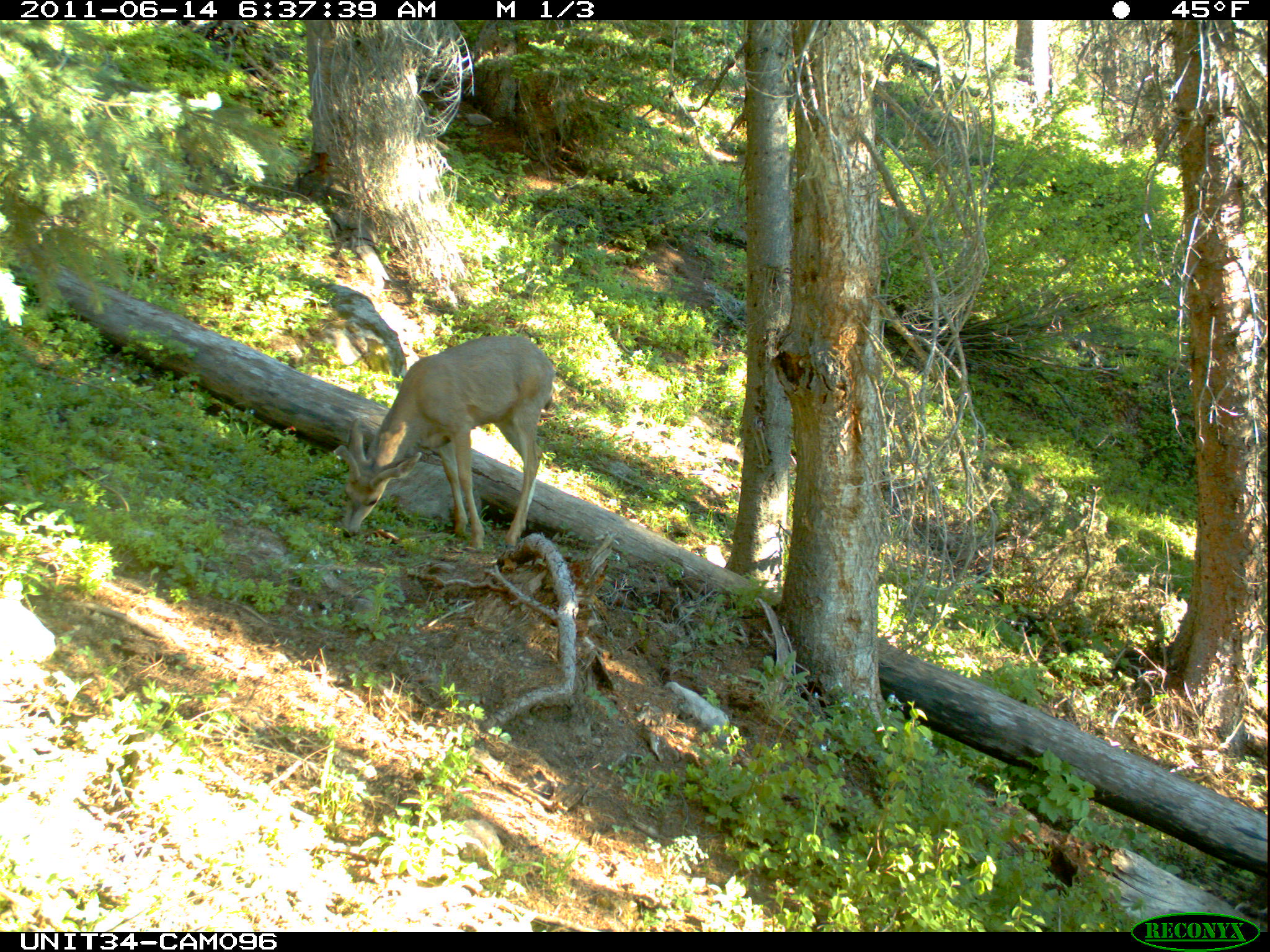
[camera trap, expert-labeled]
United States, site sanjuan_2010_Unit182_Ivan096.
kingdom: Animalia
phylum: Chordata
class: Mammalia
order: Artiodactyla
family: Cervidae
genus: Odocoileus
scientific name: Odocoileus hemionus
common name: mule deer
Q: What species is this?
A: Odocoileus hemionus (mule deer).